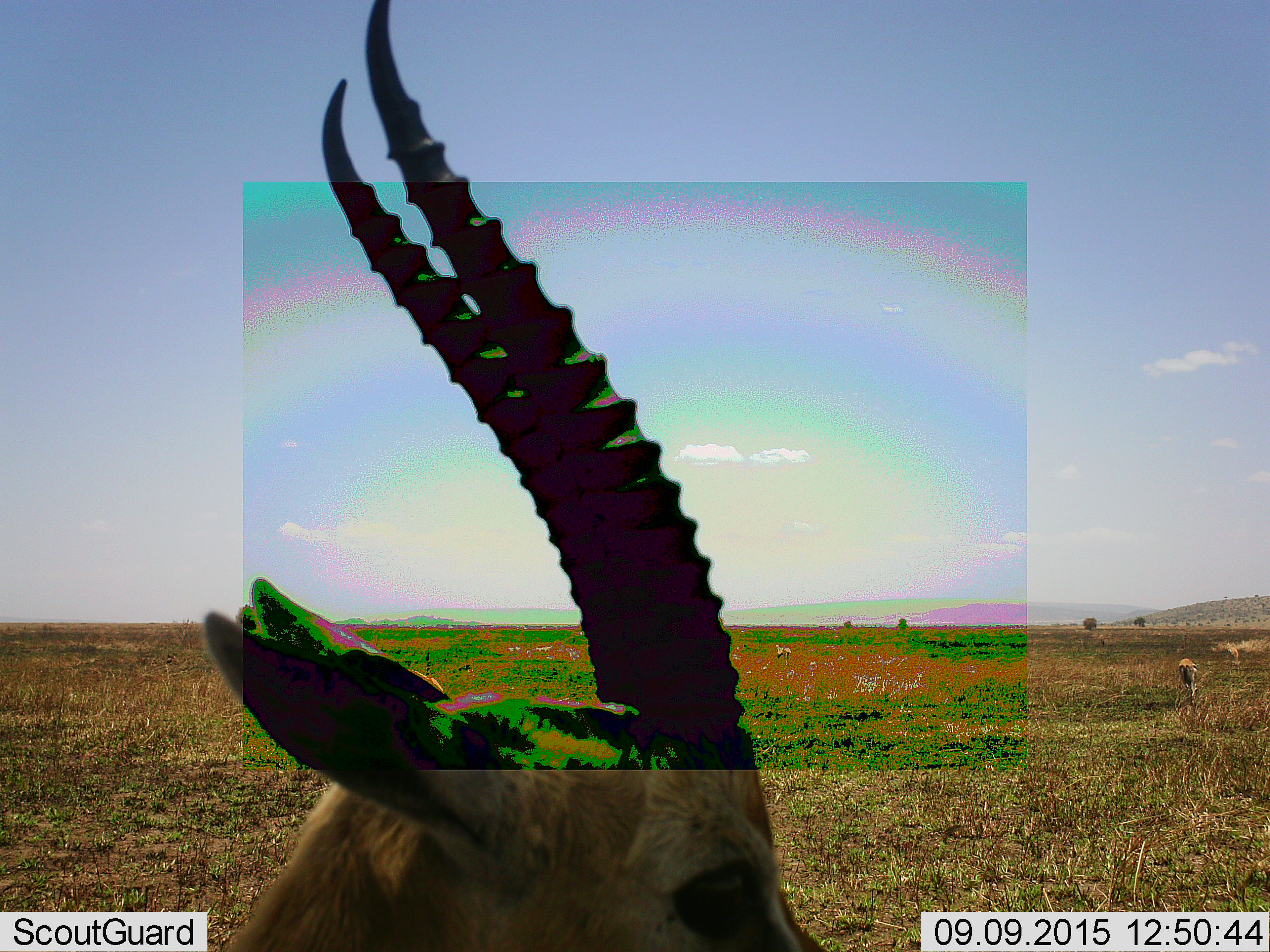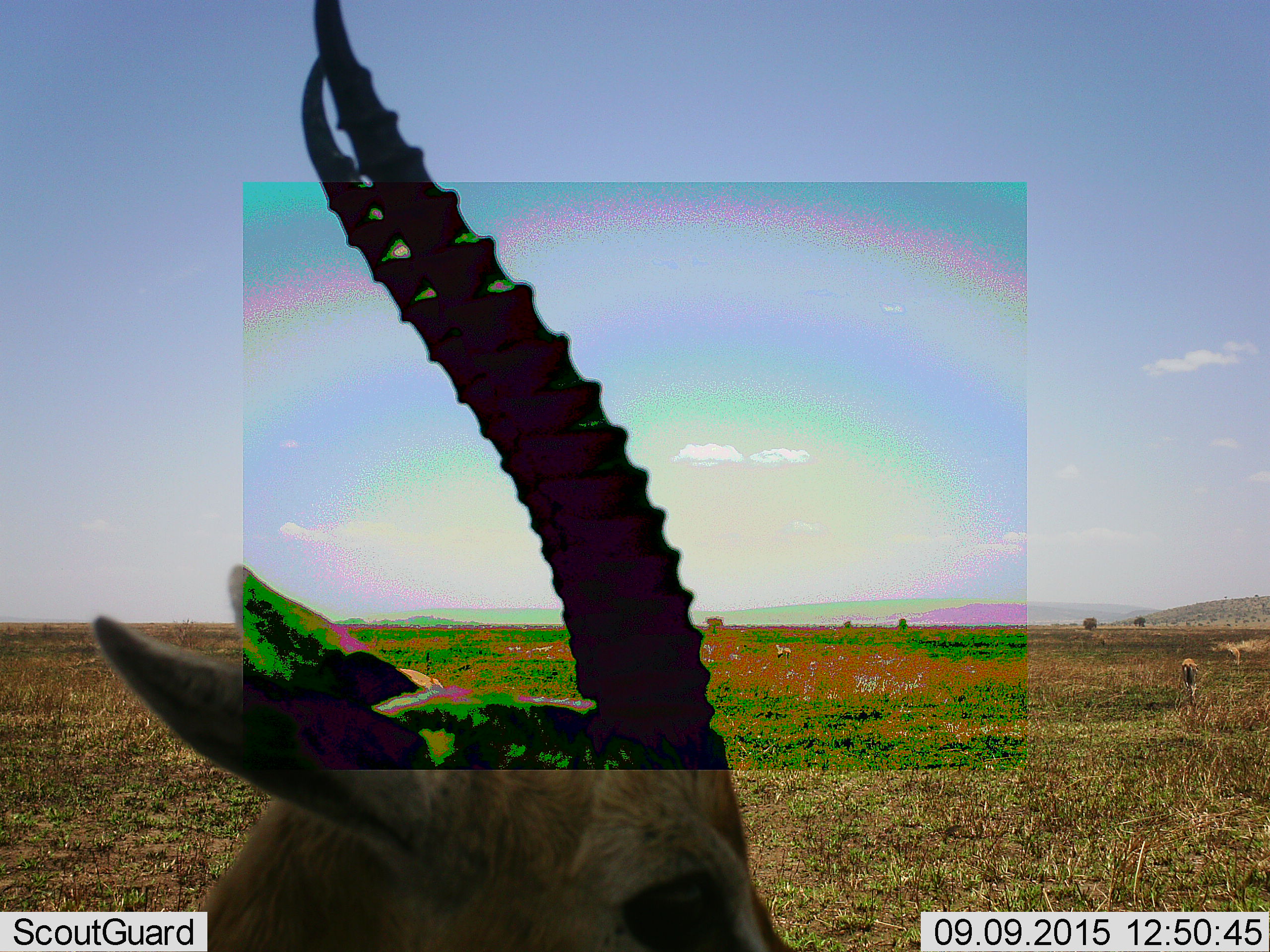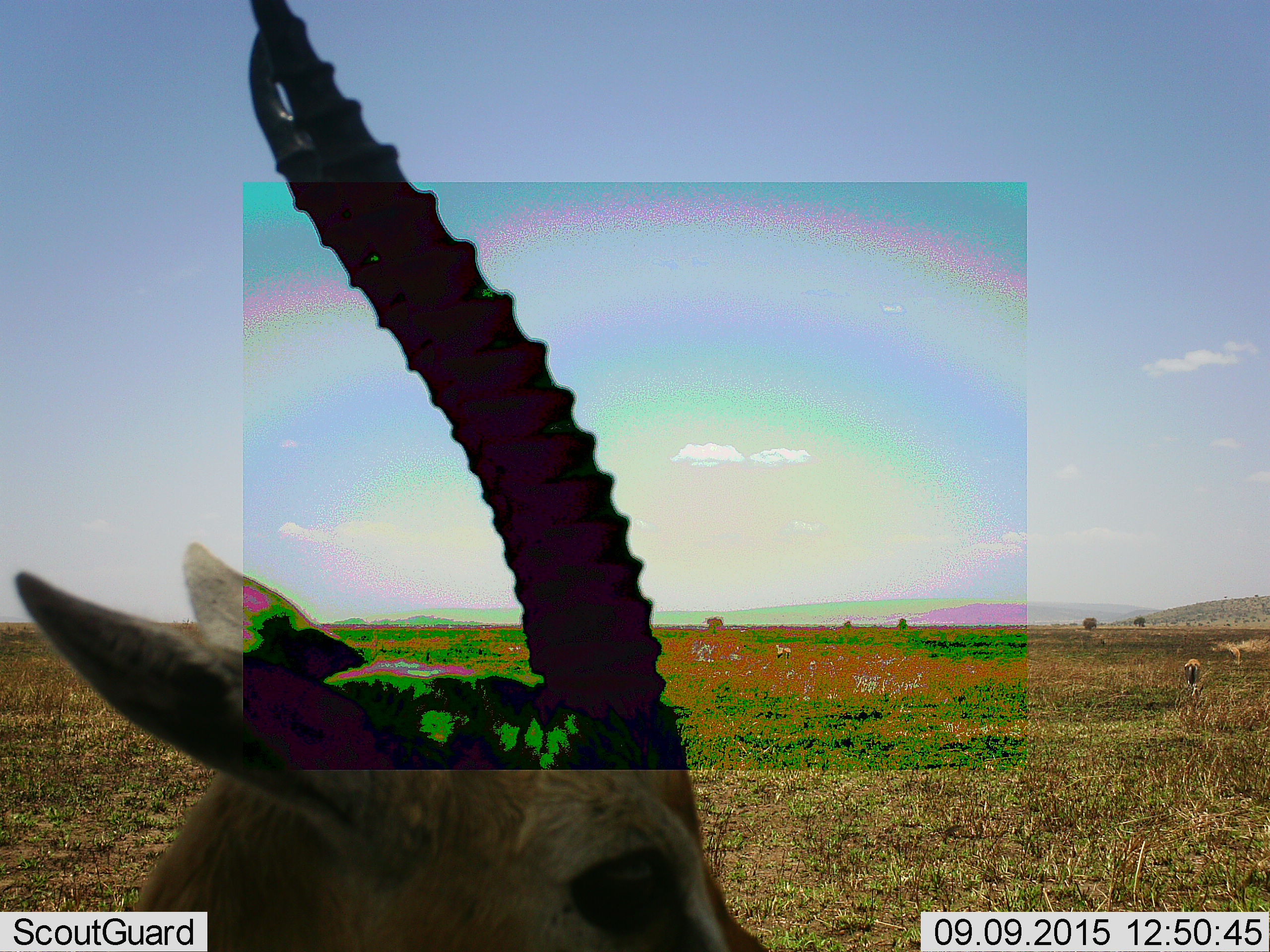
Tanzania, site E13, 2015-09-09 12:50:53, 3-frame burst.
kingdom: Animalia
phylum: Chordata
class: Mammalia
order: Artiodactyla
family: Bovidae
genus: Eudorcas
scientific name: Eudorcas thomsonii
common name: thomson's gazelle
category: gazellethomsons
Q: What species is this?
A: Gazellethomsons (thomson's gazelle) (Eudorcas thomsonii).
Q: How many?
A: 2.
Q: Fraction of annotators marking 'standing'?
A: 91%.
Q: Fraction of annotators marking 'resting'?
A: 0%.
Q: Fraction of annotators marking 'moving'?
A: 27%.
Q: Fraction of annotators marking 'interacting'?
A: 0%.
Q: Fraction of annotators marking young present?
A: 0%.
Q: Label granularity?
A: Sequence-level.